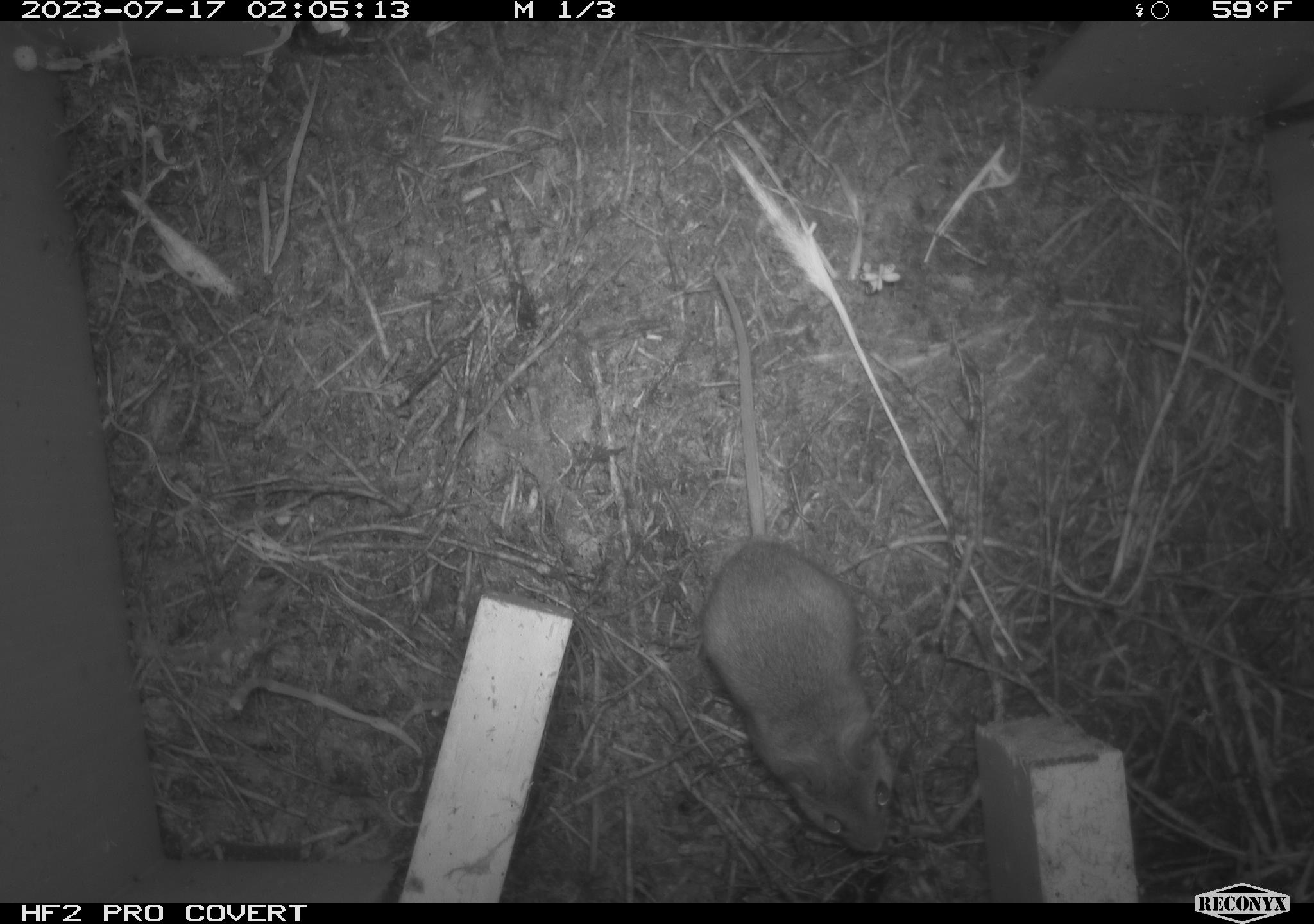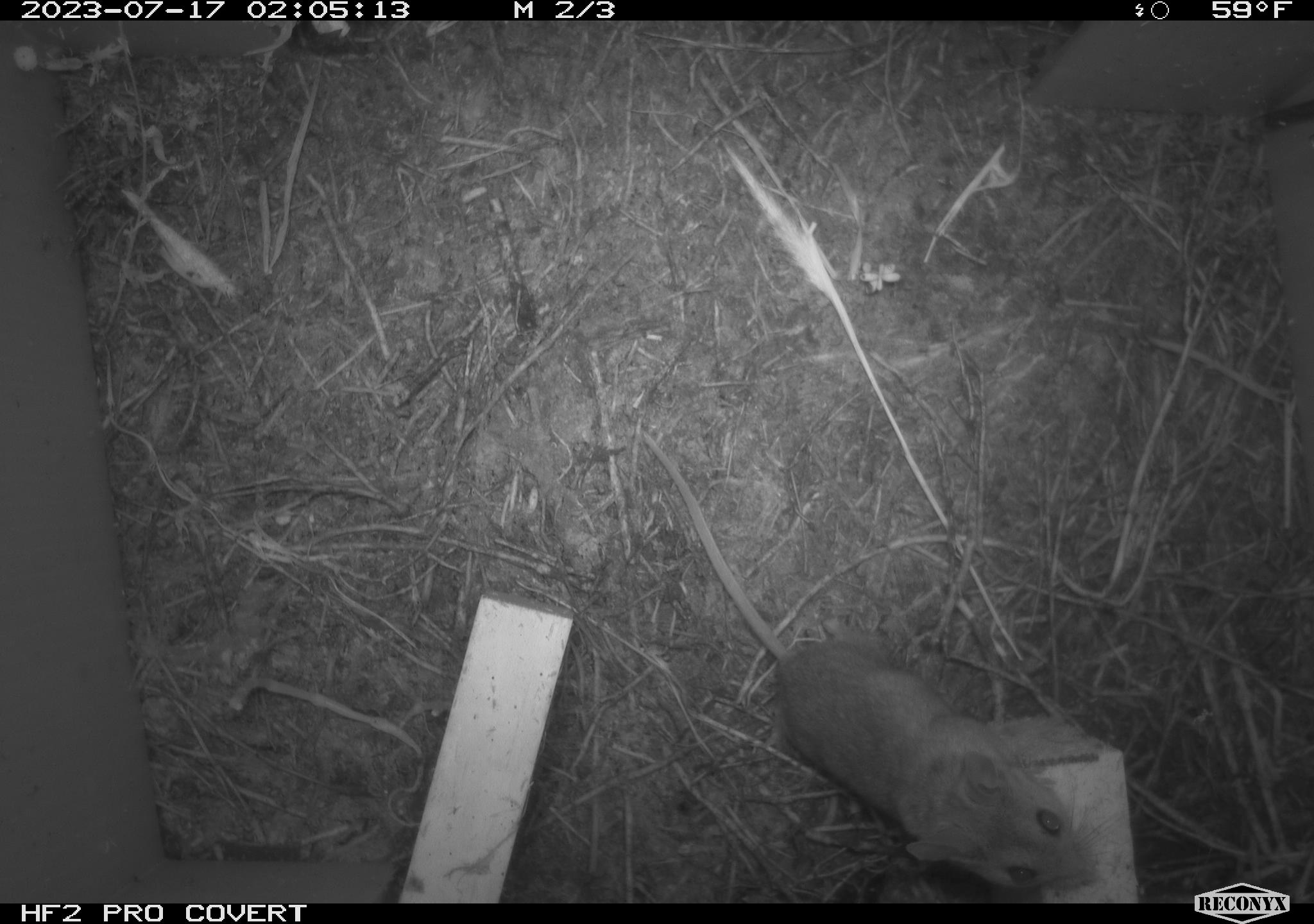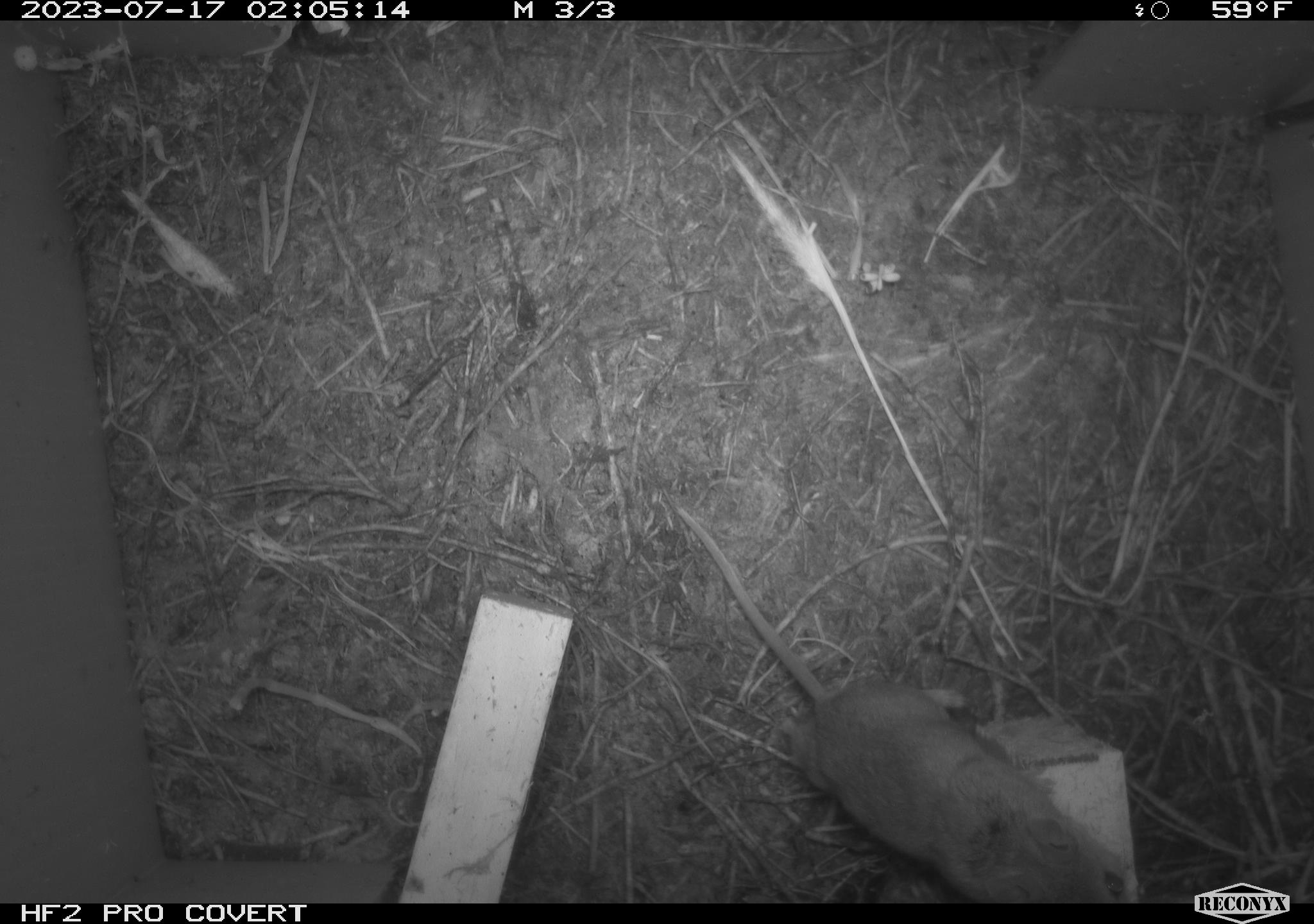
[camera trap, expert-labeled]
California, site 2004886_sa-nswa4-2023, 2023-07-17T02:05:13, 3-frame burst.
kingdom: Animalia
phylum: Chordata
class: Mammalia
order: Rodentia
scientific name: Rodentia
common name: mouse species